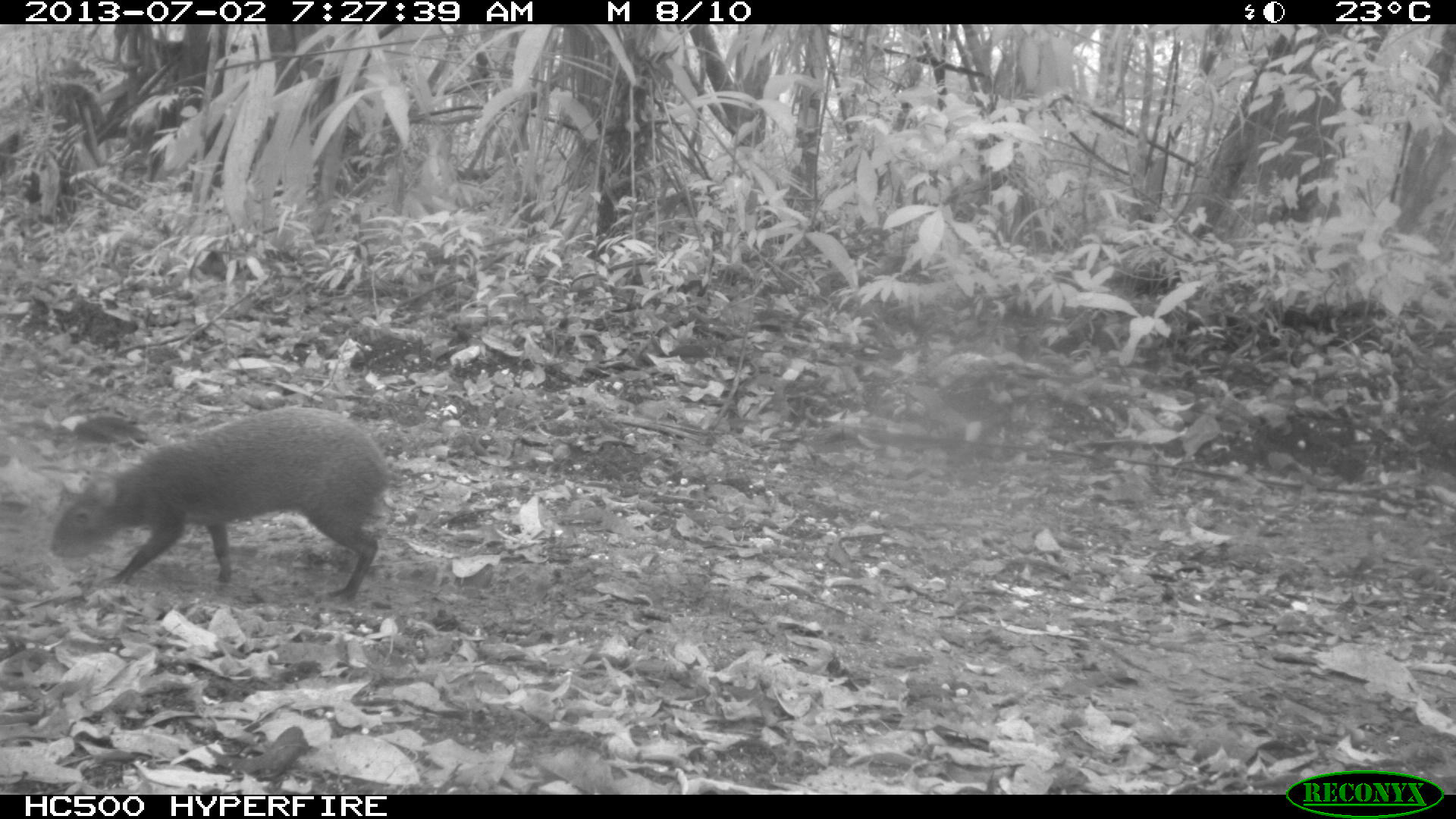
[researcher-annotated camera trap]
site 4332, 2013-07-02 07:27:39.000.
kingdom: Animalia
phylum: Chordata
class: Mammalia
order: Rodentia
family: Dasyproctidae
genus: Dasyprocta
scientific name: Dasyprocta punctata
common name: central american agouti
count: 1